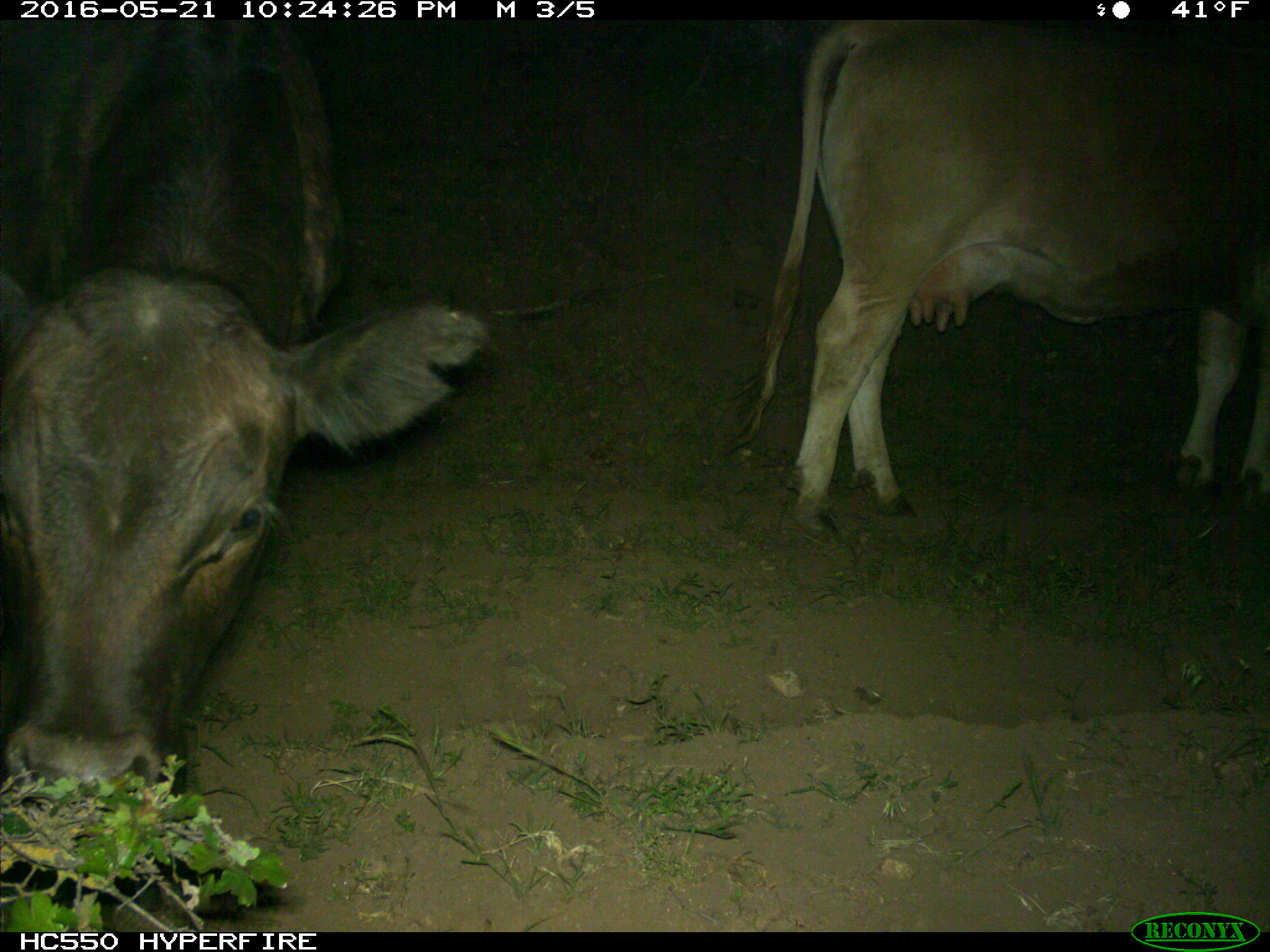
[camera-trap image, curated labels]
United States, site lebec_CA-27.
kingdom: Animalia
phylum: Chordata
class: Mammalia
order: Artiodactyla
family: Bovidae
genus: Bos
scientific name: Bos taurus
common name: domestic cow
Bos taurus (domestic cow).